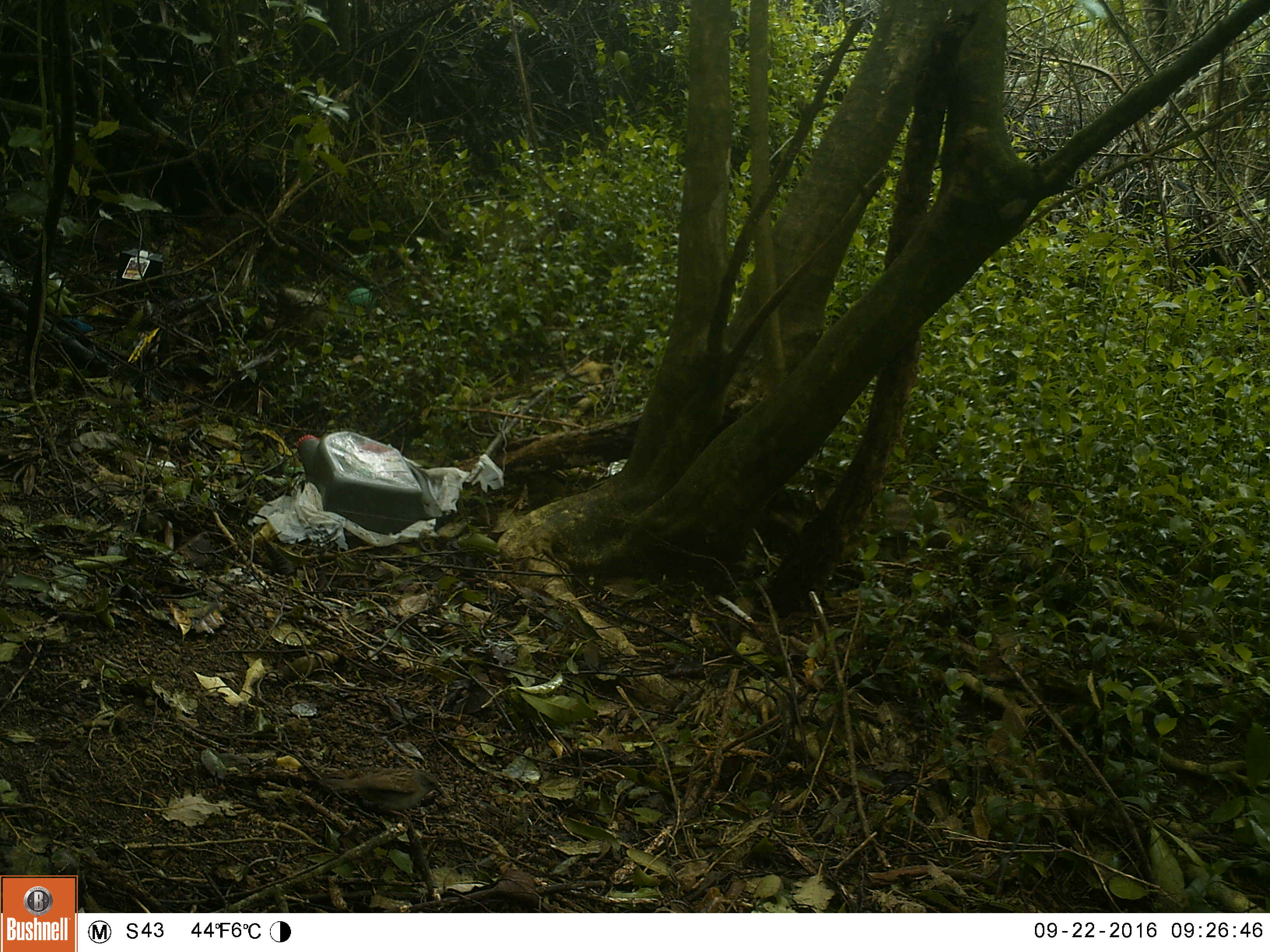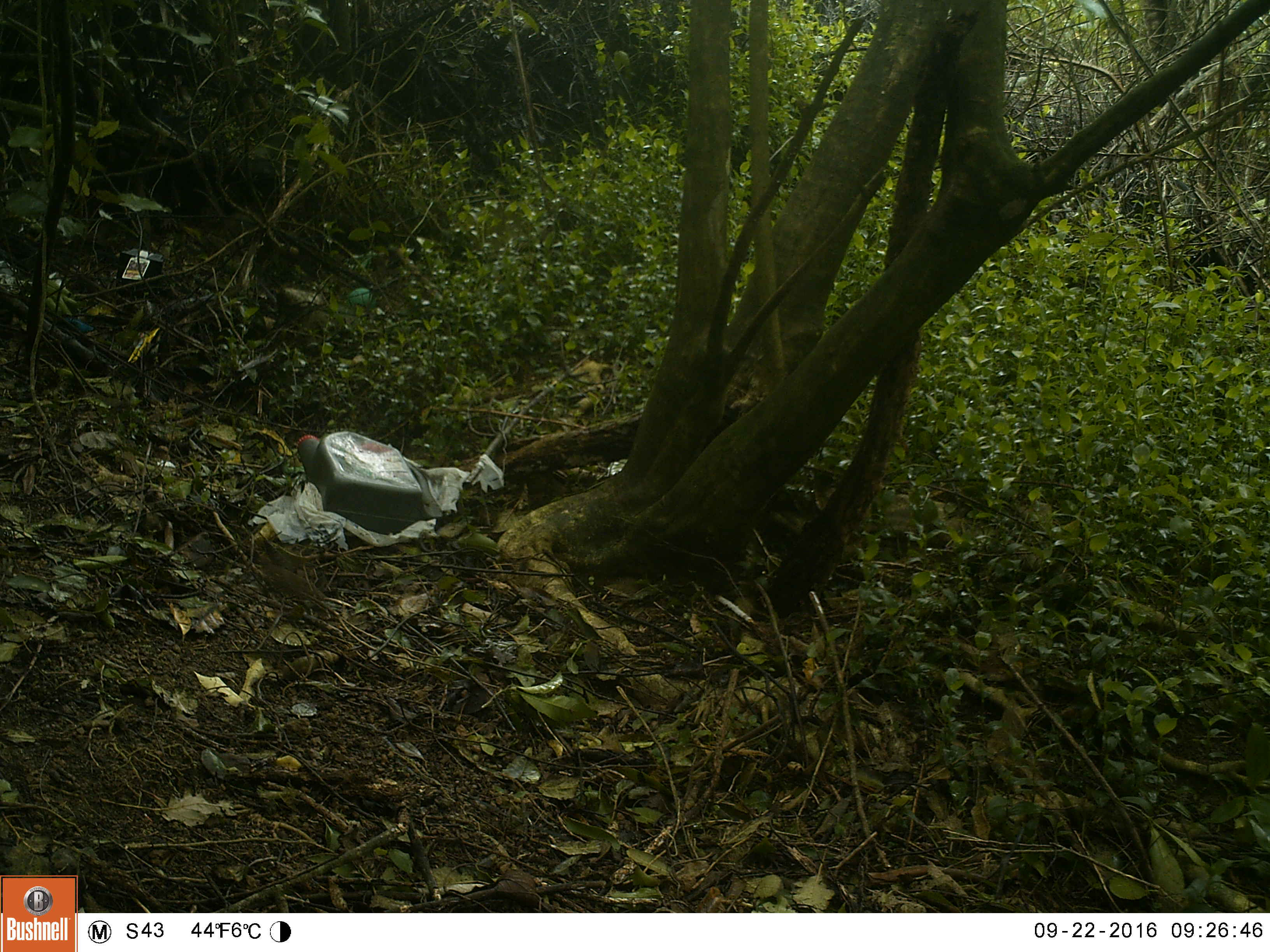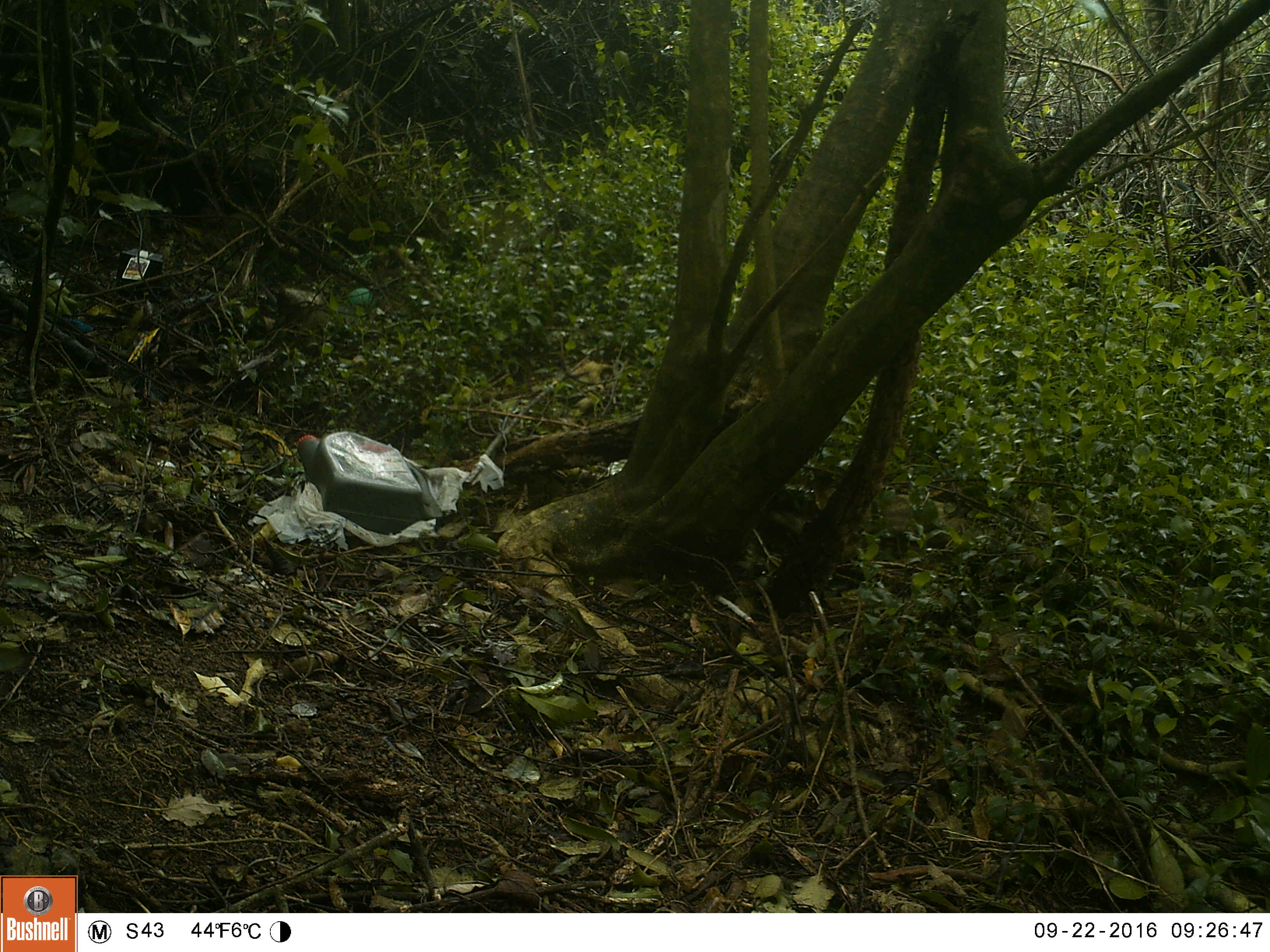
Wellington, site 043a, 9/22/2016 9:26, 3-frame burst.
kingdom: Animalia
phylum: Chordata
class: Aves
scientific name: Aves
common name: bird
Bird (Aves).